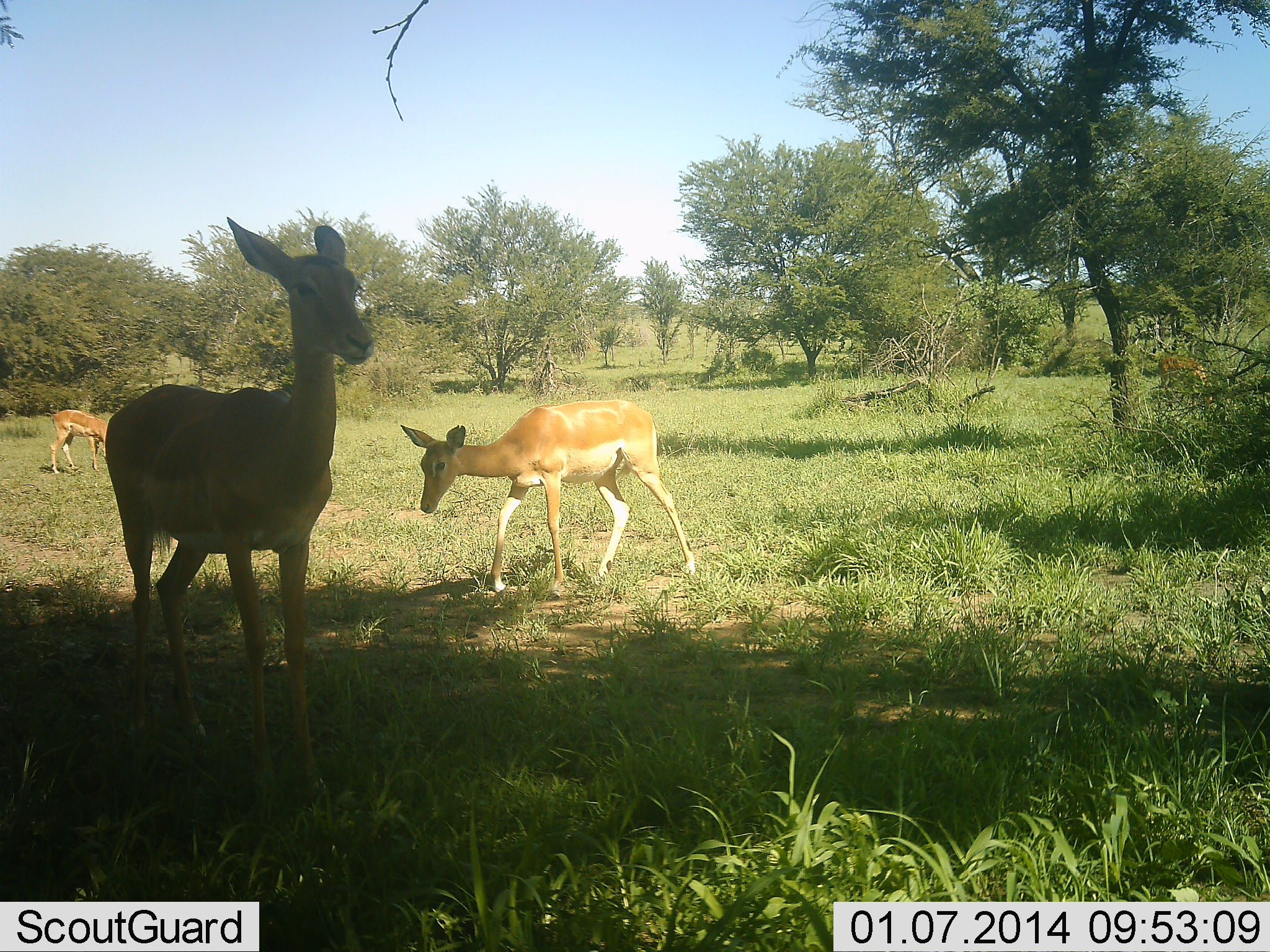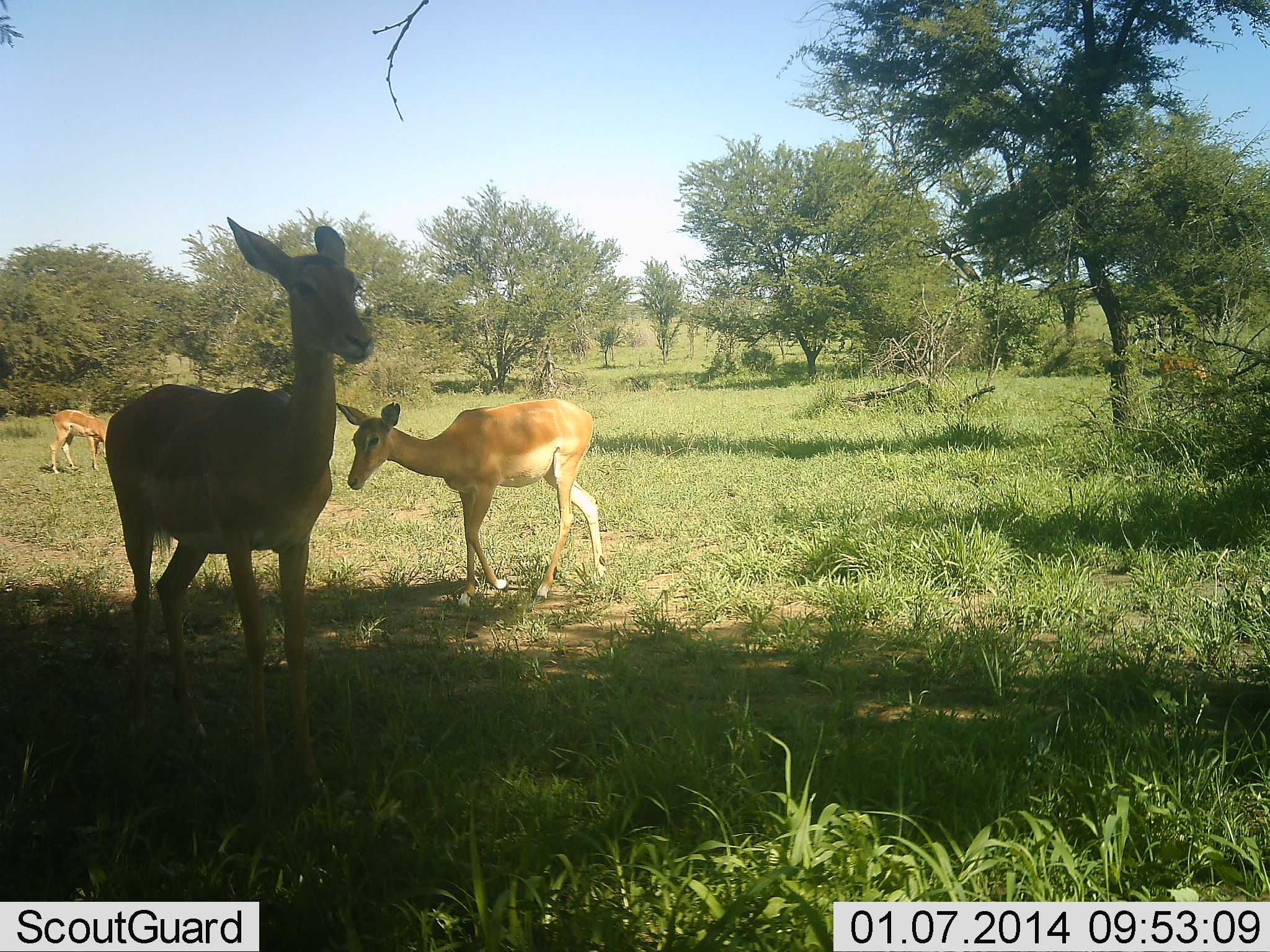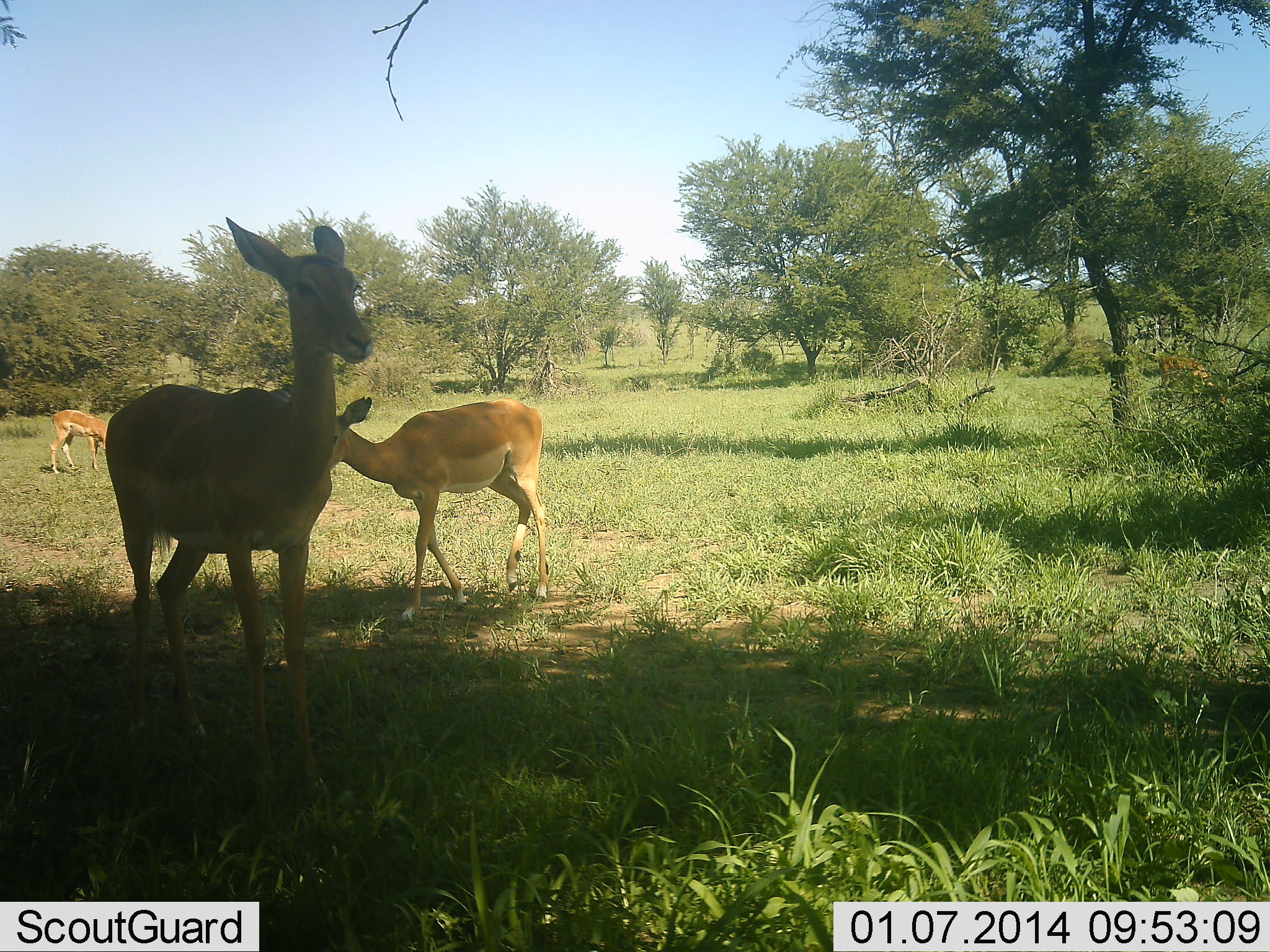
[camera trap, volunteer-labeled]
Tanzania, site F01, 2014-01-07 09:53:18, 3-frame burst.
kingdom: Animalia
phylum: Chordata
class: Mammalia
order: Artiodactyla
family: Bovidae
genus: Aepyceros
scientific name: Aepyceros melampus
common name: impala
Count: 3.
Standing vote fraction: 91%.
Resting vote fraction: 3%.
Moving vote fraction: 66%.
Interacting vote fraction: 0%.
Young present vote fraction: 22%.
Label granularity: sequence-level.